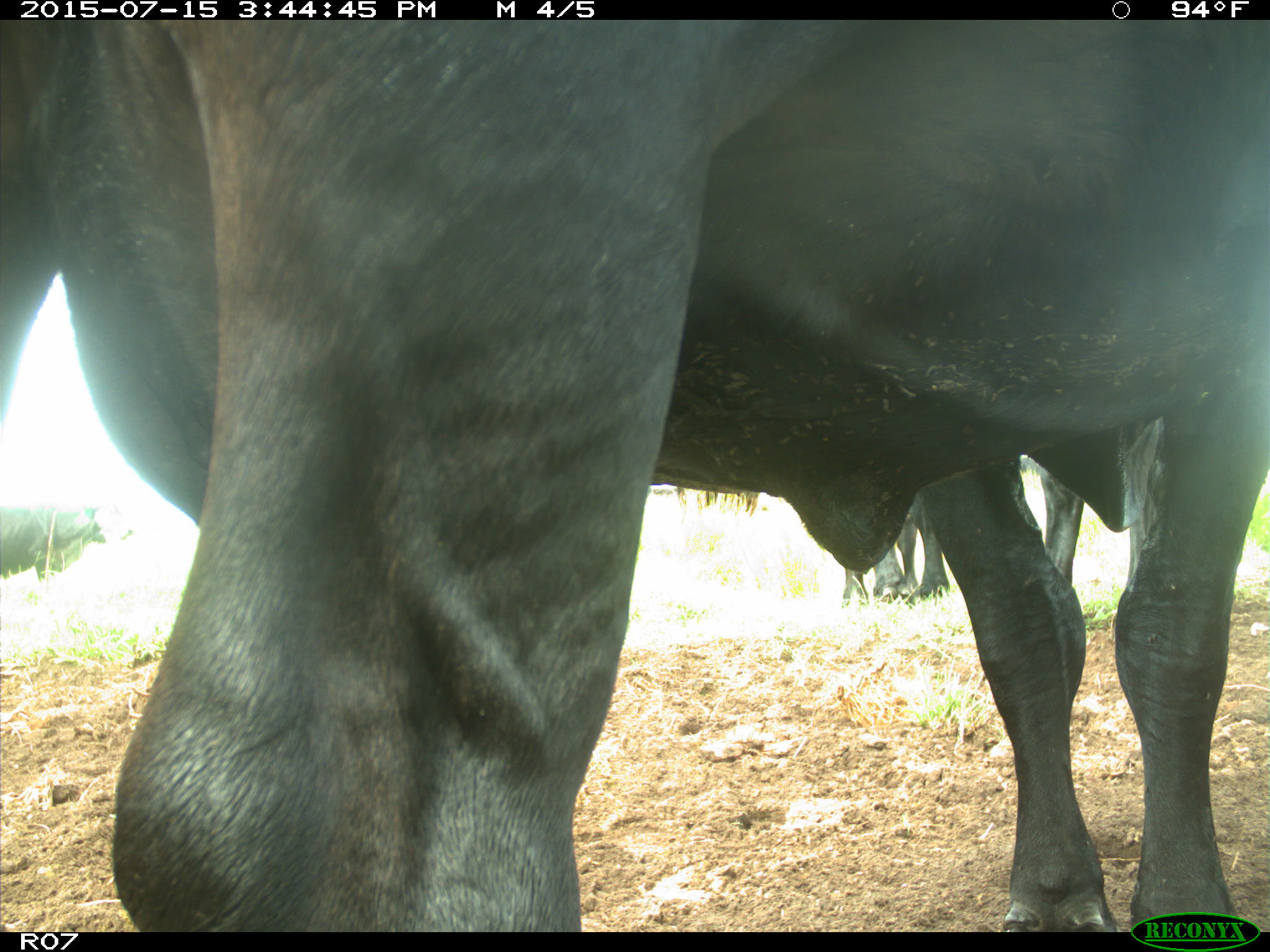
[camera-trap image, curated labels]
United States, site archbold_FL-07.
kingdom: Animalia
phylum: Chordata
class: Mammalia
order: Artiodactyla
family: Bovidae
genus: Bos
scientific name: Bos taurus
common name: domestic cow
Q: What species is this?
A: Bos taurus (domestic cow).